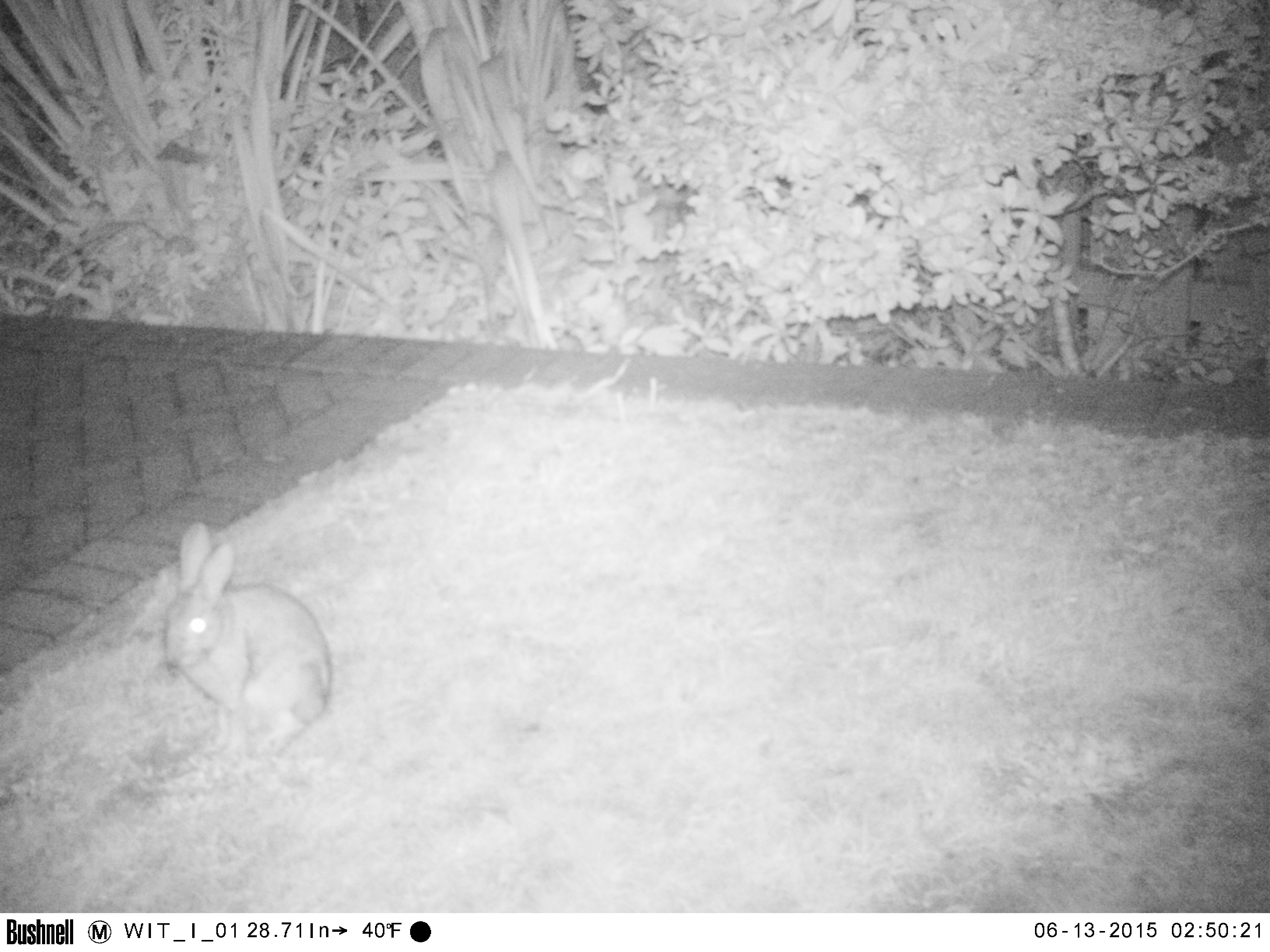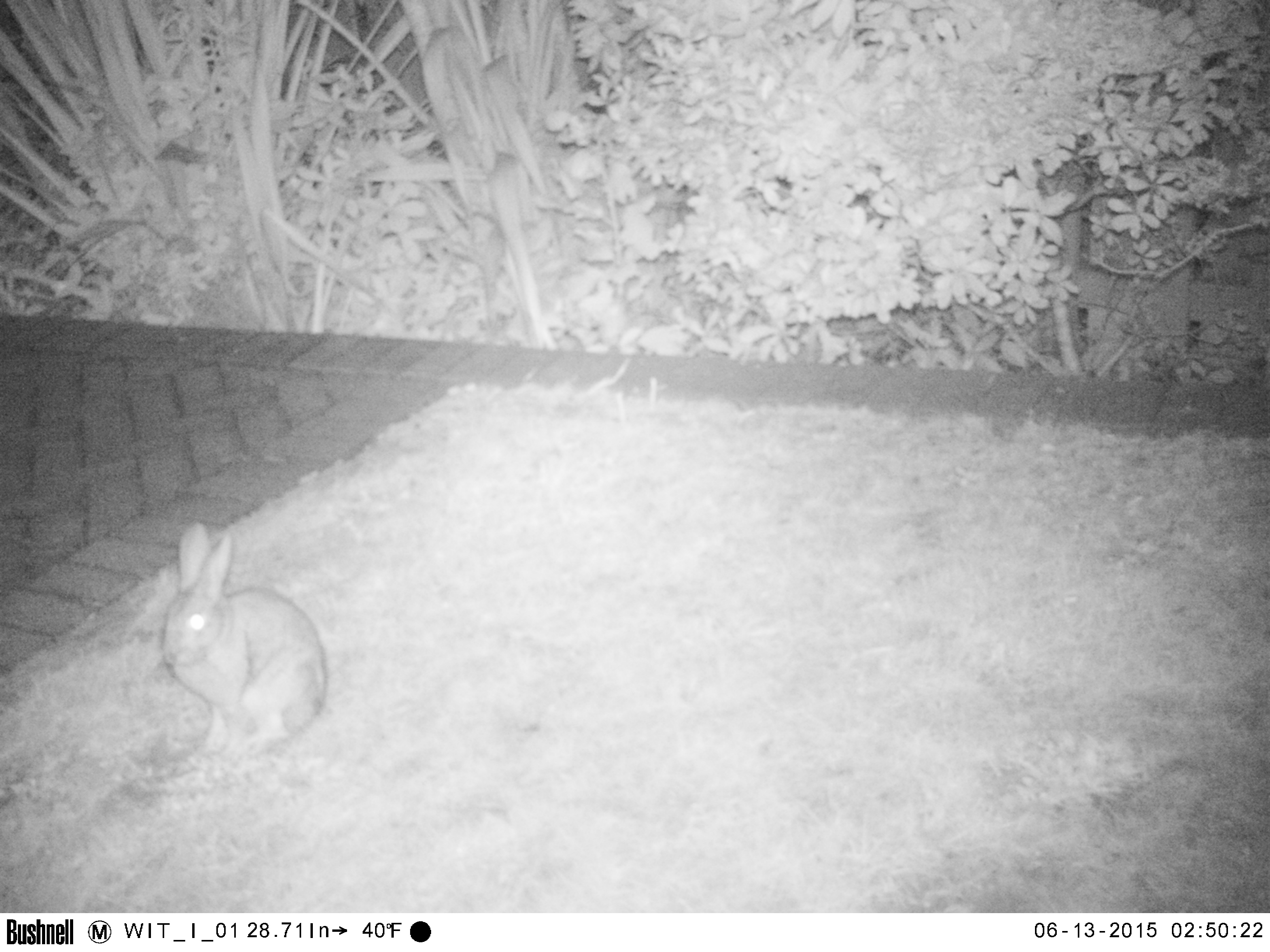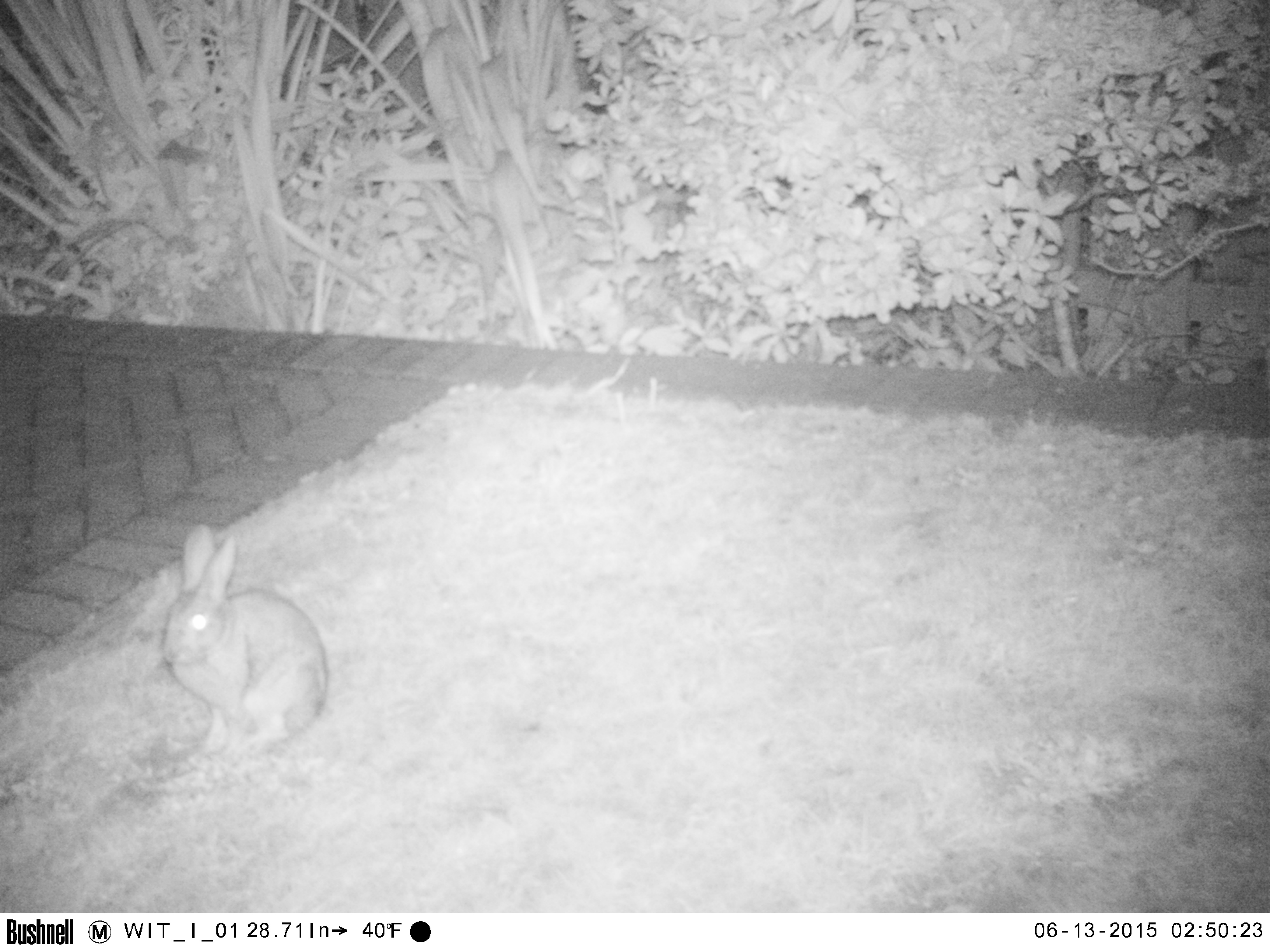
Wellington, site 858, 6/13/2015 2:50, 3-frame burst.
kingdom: Animalia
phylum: Chordata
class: Mammalia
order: Lagomorpha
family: Leporidae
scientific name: Leporidae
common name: rabbit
Rabbit (Leporidae).